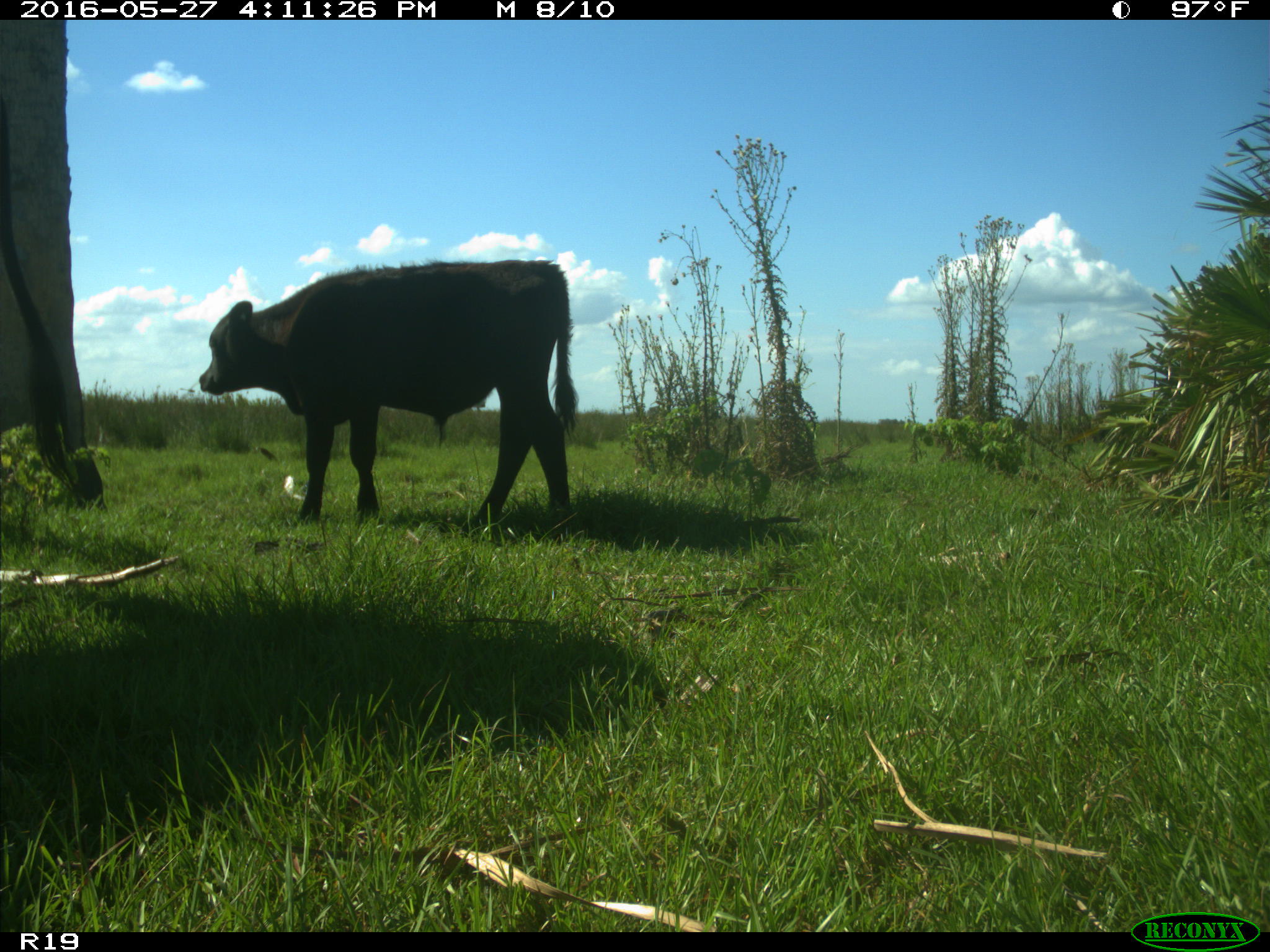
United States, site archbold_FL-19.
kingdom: Animalia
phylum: Chordata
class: Mammalia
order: Artiodactyla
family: Bovidae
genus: Bos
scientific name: Bos taurus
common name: domestic cow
Bos taurus (domestic cow).